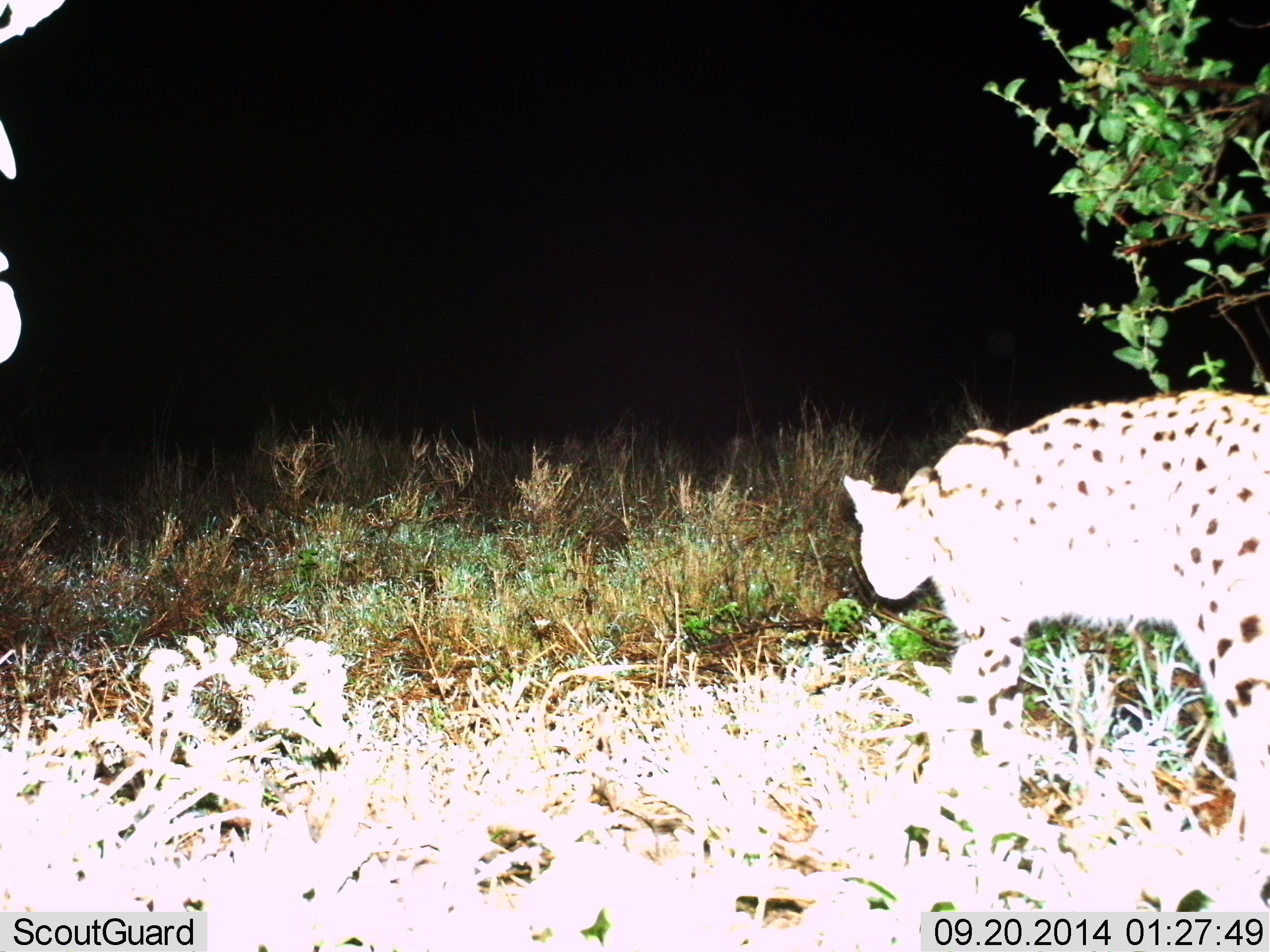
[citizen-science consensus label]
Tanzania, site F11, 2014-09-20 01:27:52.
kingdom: Animalia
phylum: Chordata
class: Mammalia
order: Carnivora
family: Felidae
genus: Leptailurus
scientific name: Leptailurus serval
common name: serval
Serval (Leptailurus serval), count 1. Behavior (volunteer vote fractions): standing 0%, resting 0%, moving 100%, interacting 0%. Young present (vote fraction): 0%. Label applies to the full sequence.